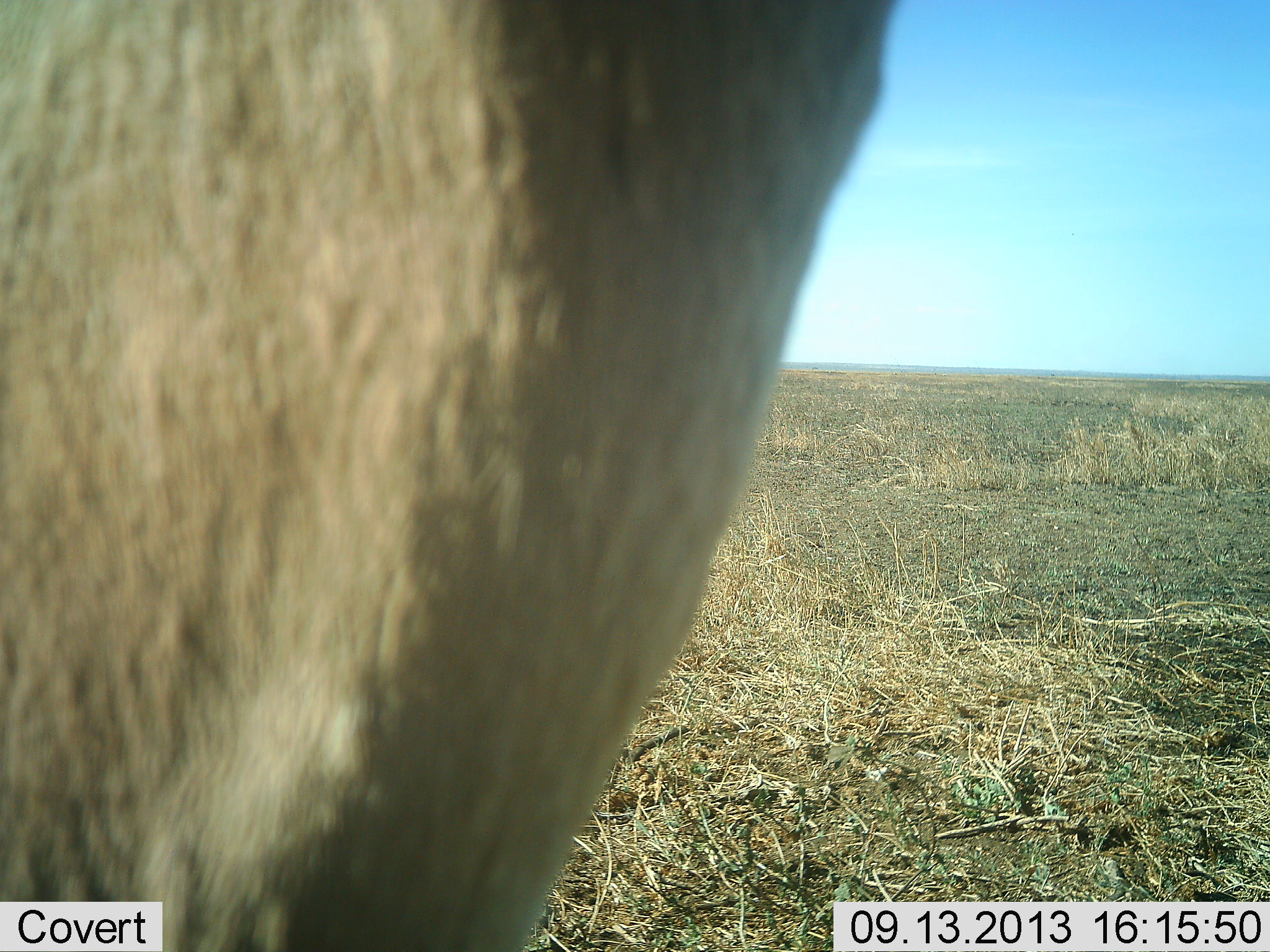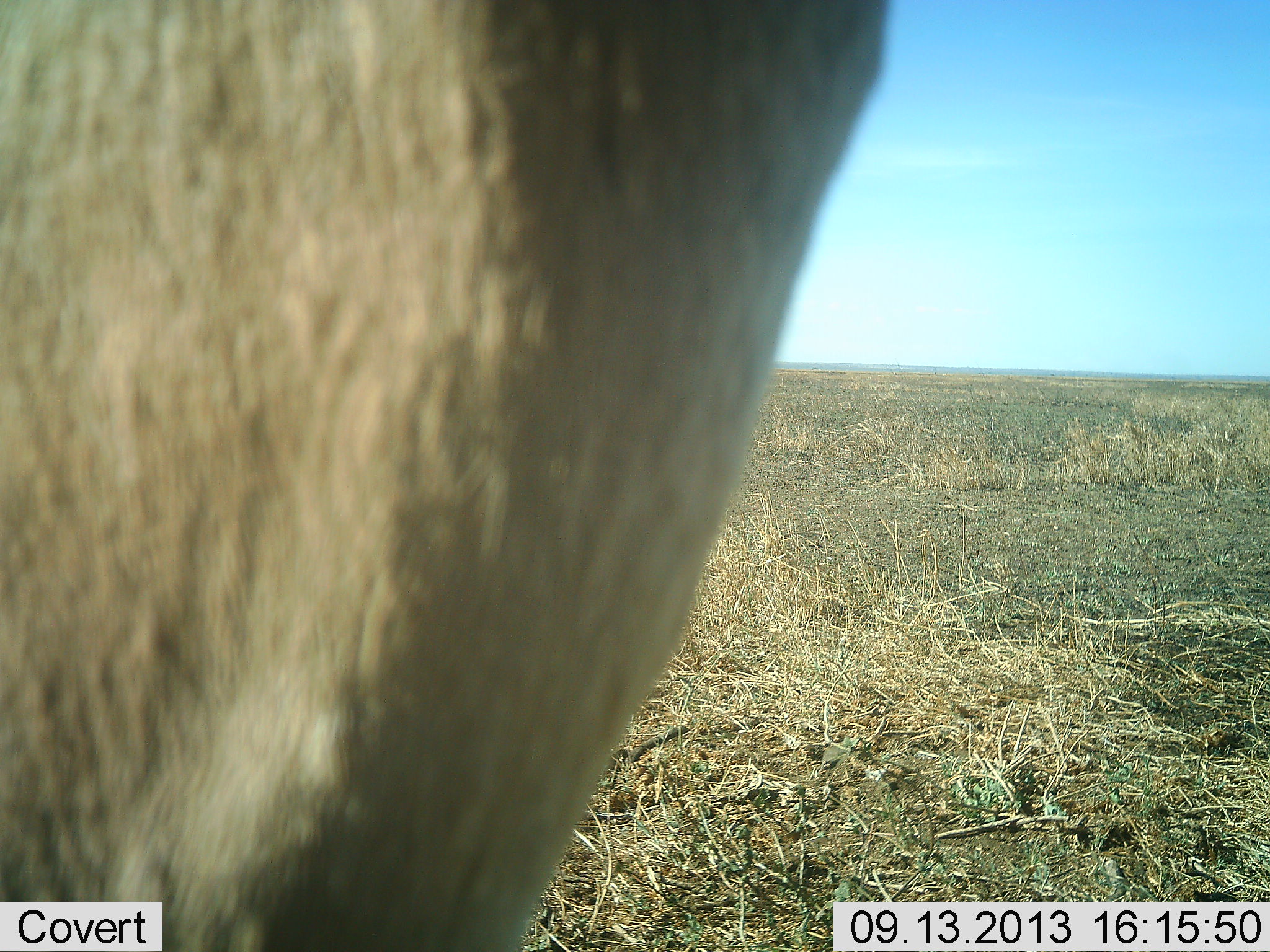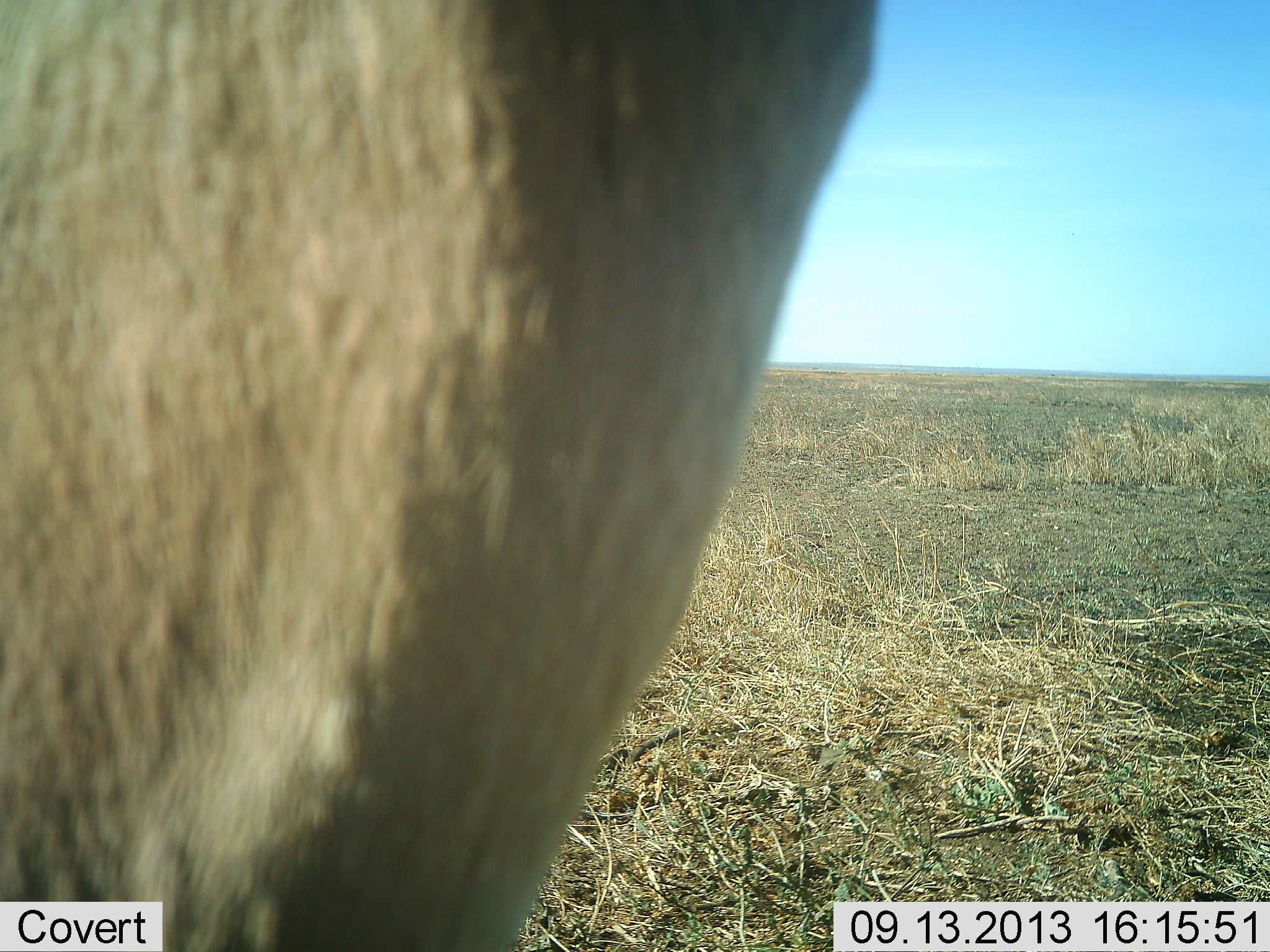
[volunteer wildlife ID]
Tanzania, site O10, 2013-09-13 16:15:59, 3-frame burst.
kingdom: Animalia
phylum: Chordata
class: Mammalia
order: Artiodactyla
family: Bovidae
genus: Alcelaphus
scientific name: Alcelaphus buselaphus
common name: hartebeest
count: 1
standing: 100%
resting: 0%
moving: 0%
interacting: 0%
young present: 0%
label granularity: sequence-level